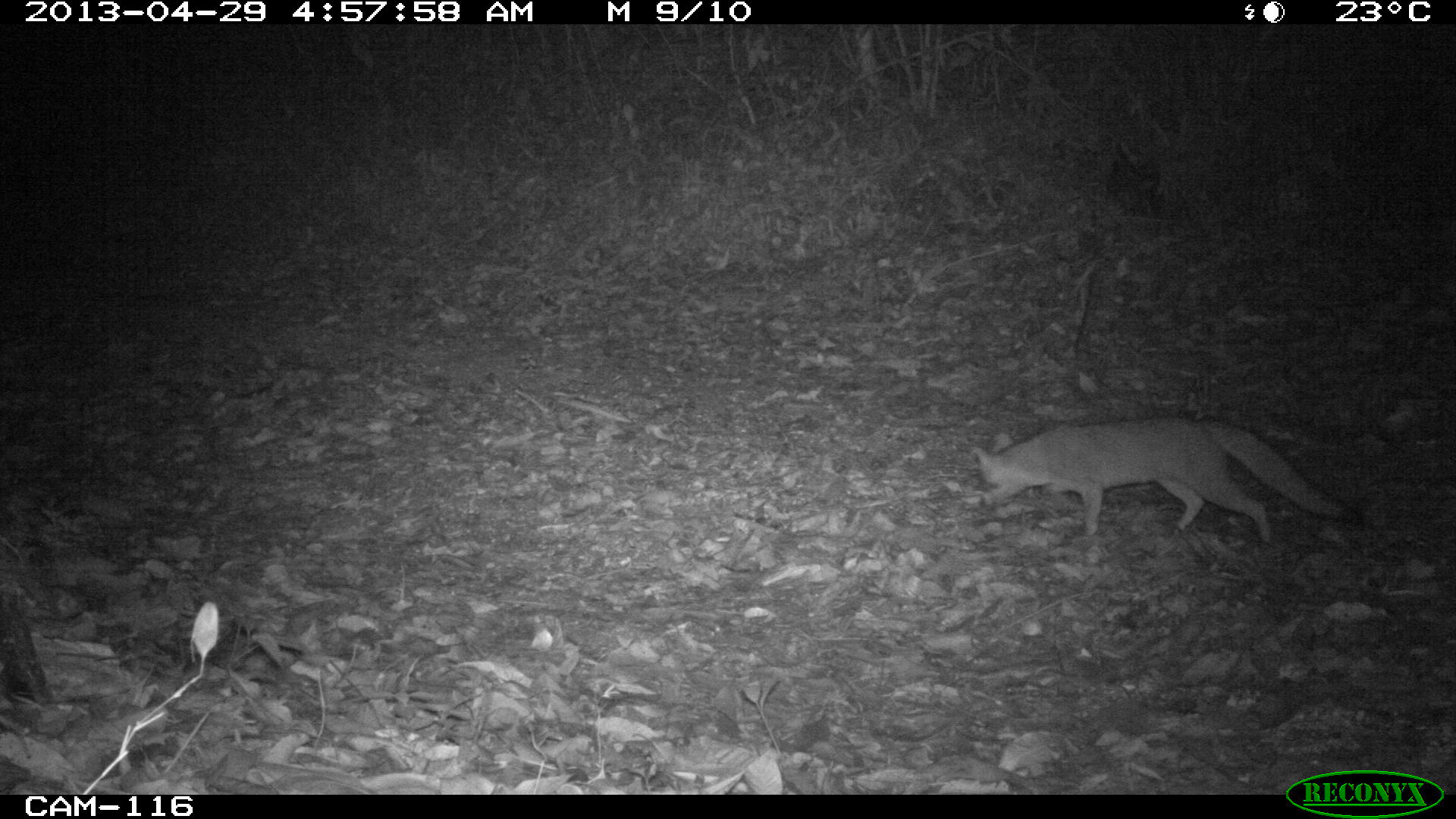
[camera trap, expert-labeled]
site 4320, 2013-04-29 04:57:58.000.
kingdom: Animalia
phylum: Chordata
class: Mammalia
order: Carnivora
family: Canidae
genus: Urocyon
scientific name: Urocyon cinereoargenteus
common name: gray fox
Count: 1.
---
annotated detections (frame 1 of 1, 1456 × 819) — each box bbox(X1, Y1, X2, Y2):
urocyon cinereoargenteus: bbox(973, 416, 1365, 544)